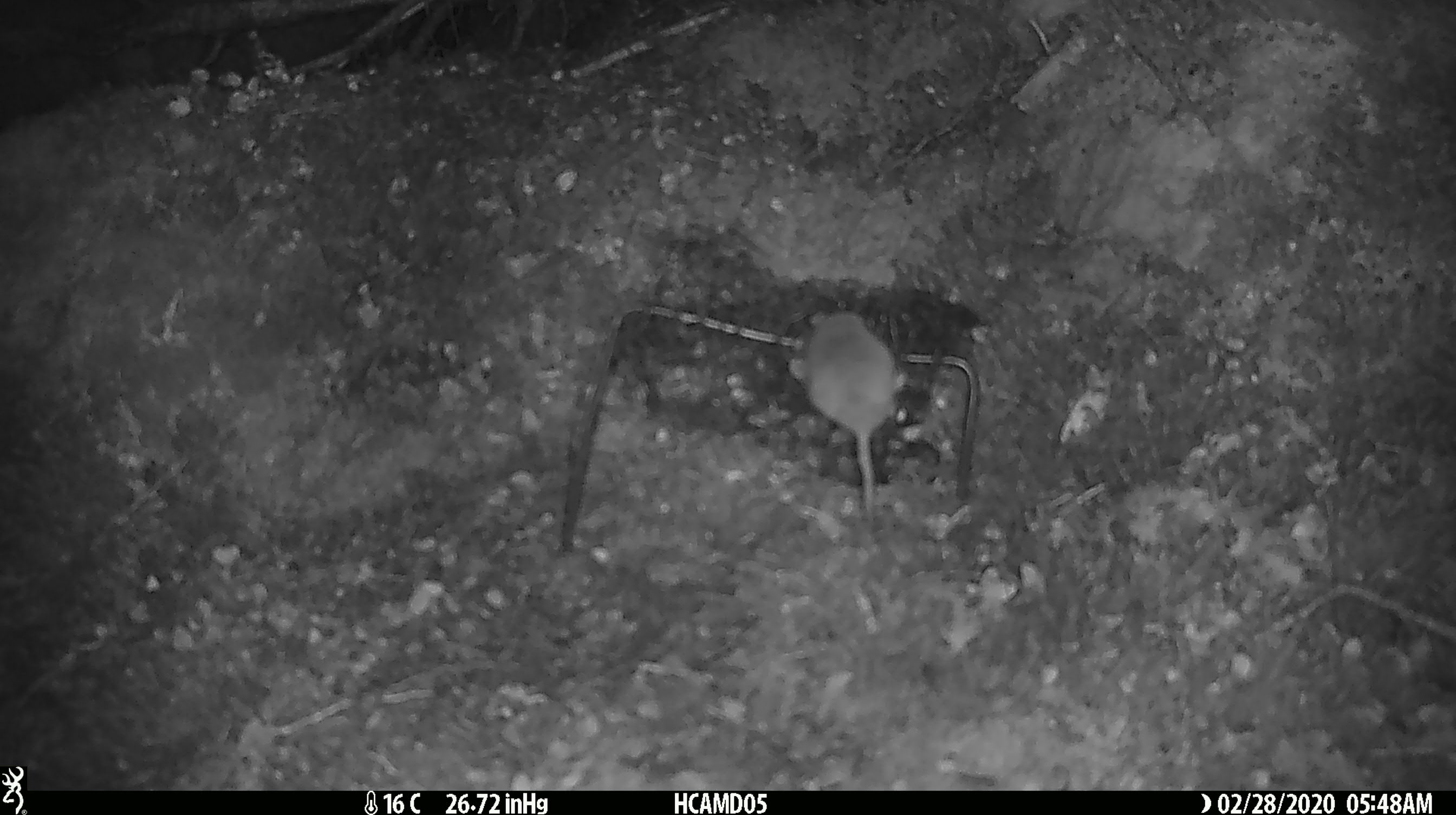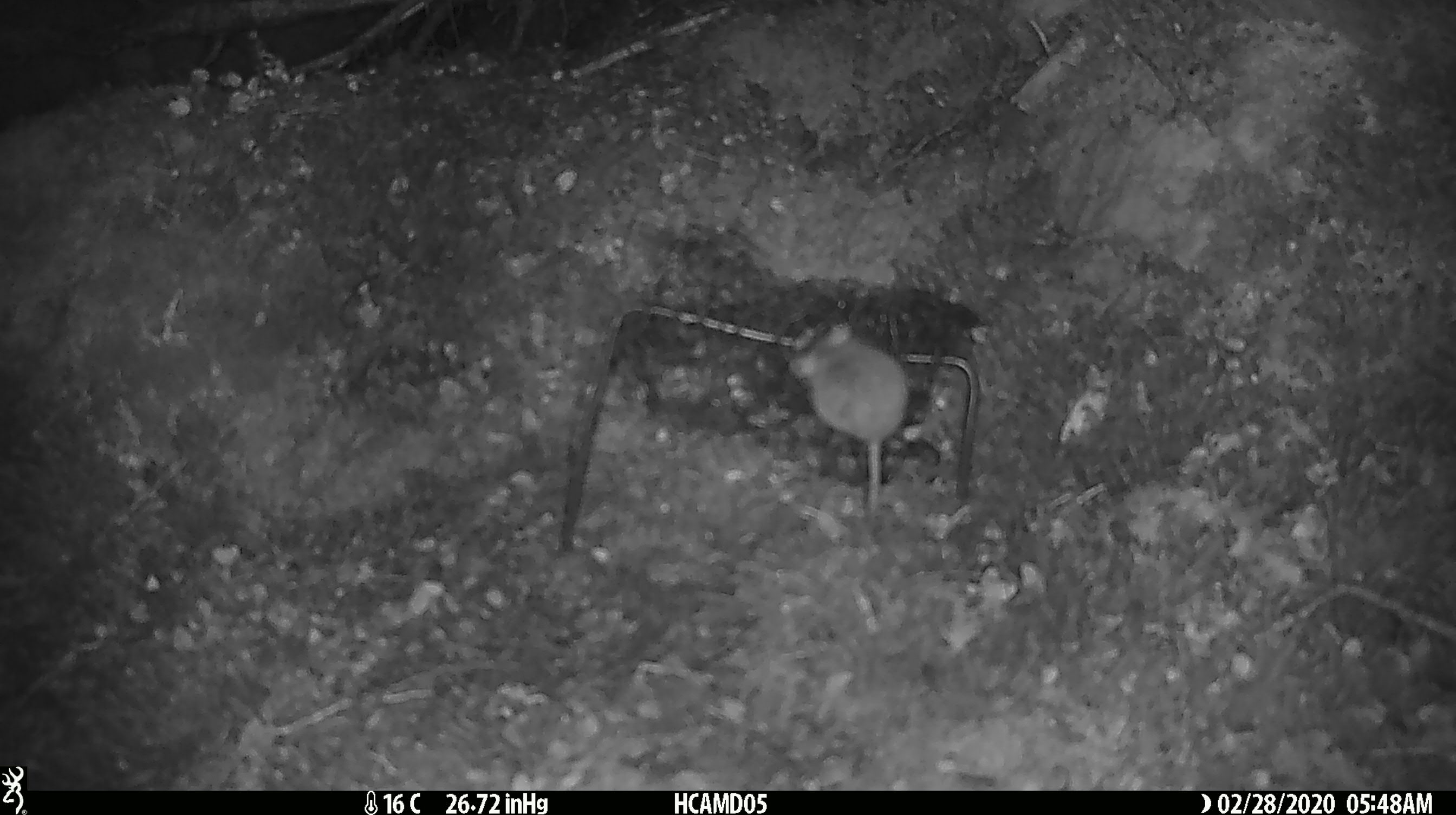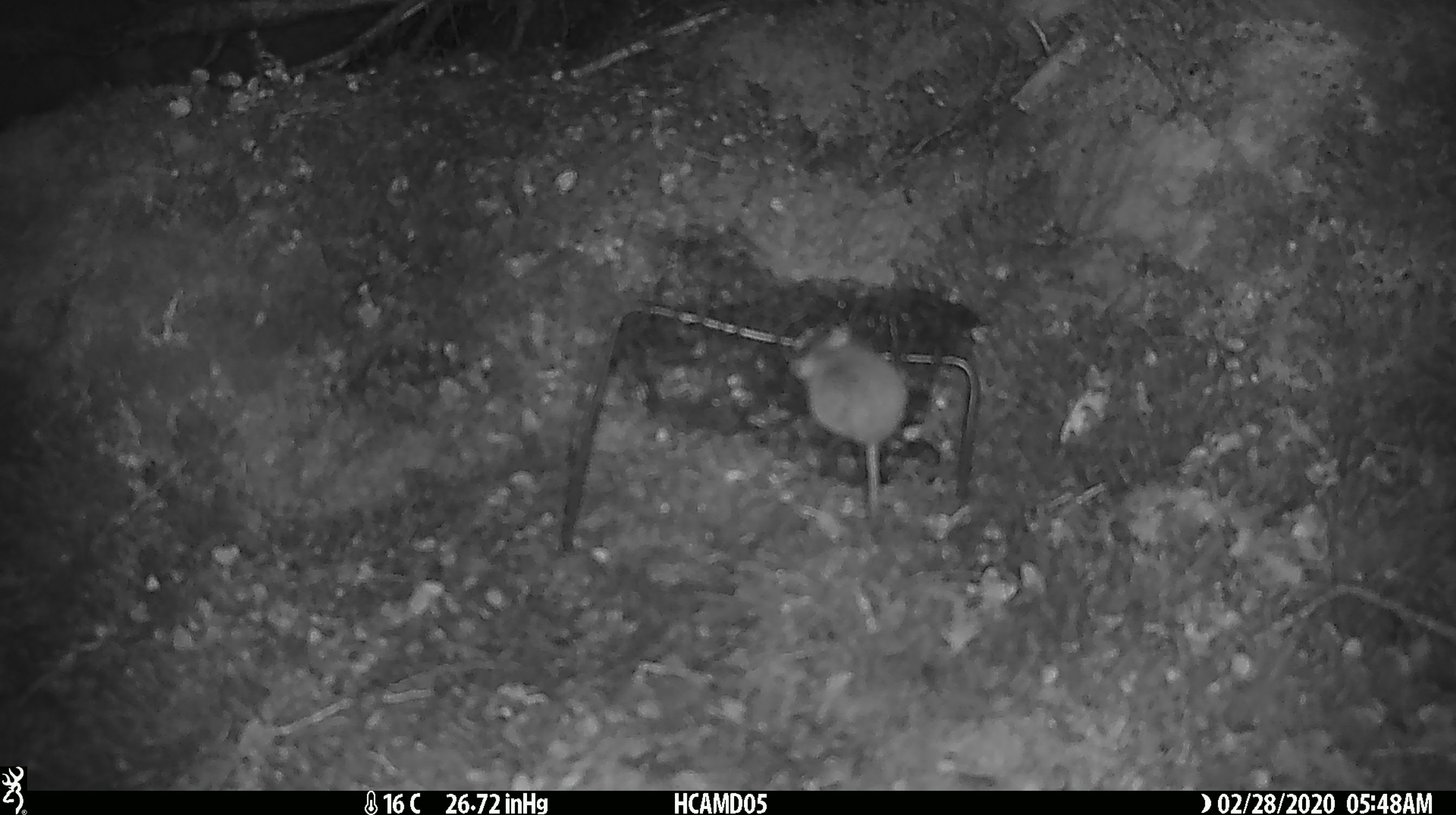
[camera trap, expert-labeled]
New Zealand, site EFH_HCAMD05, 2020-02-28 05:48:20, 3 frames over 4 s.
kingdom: Animalia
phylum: Chordata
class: Mammalia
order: Rodentia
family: Muridae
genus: Mus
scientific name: Mus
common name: mouse